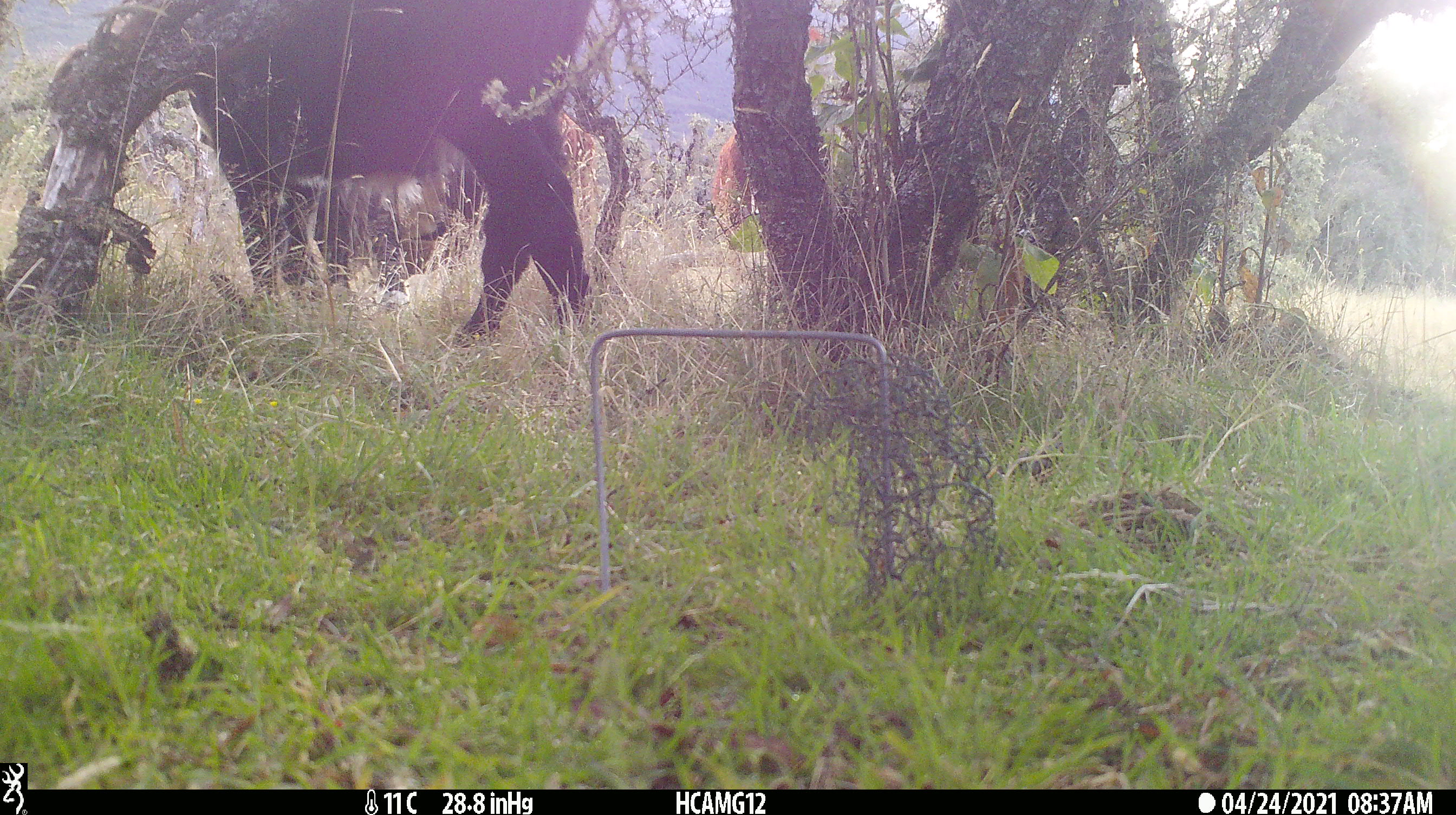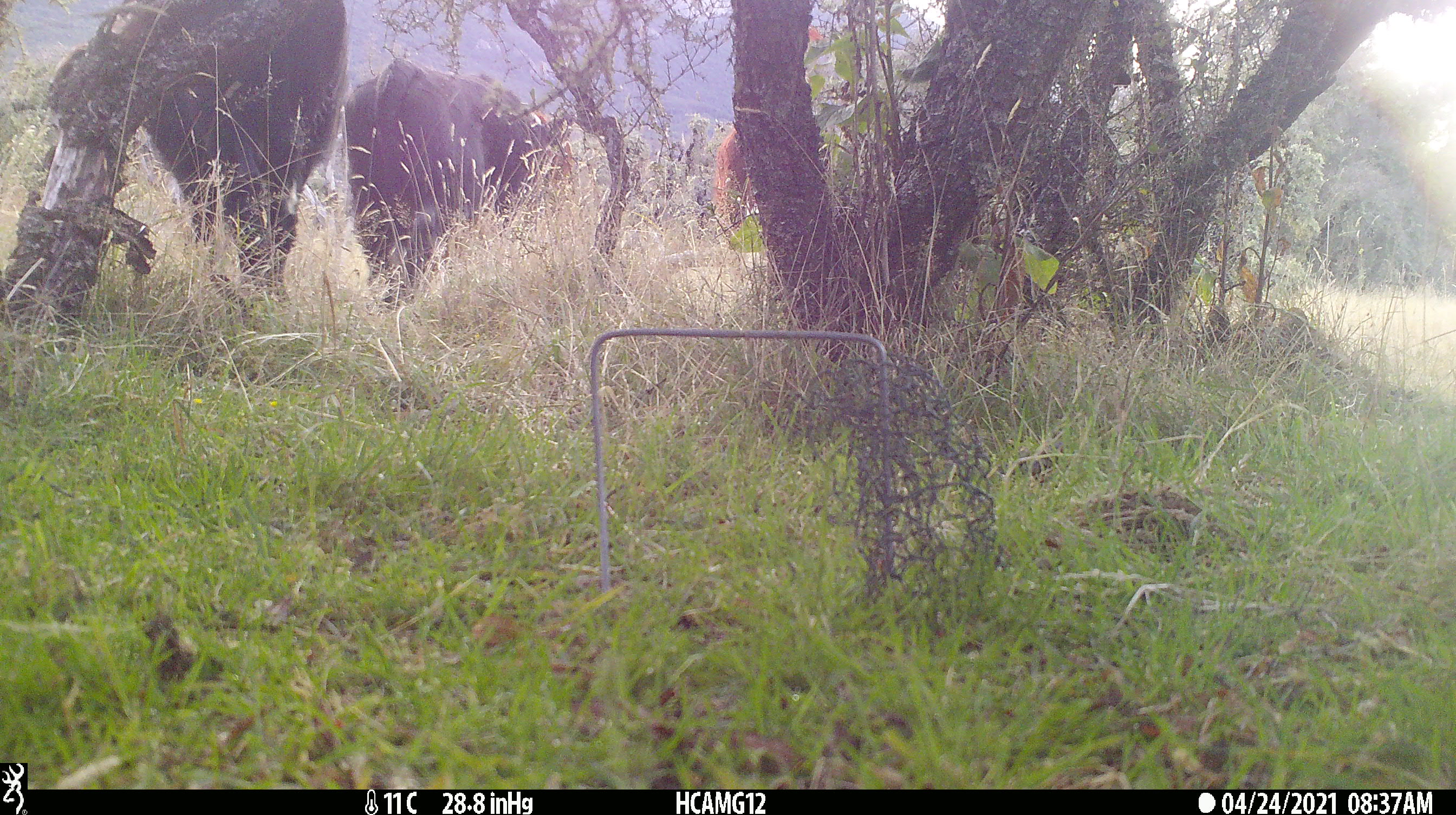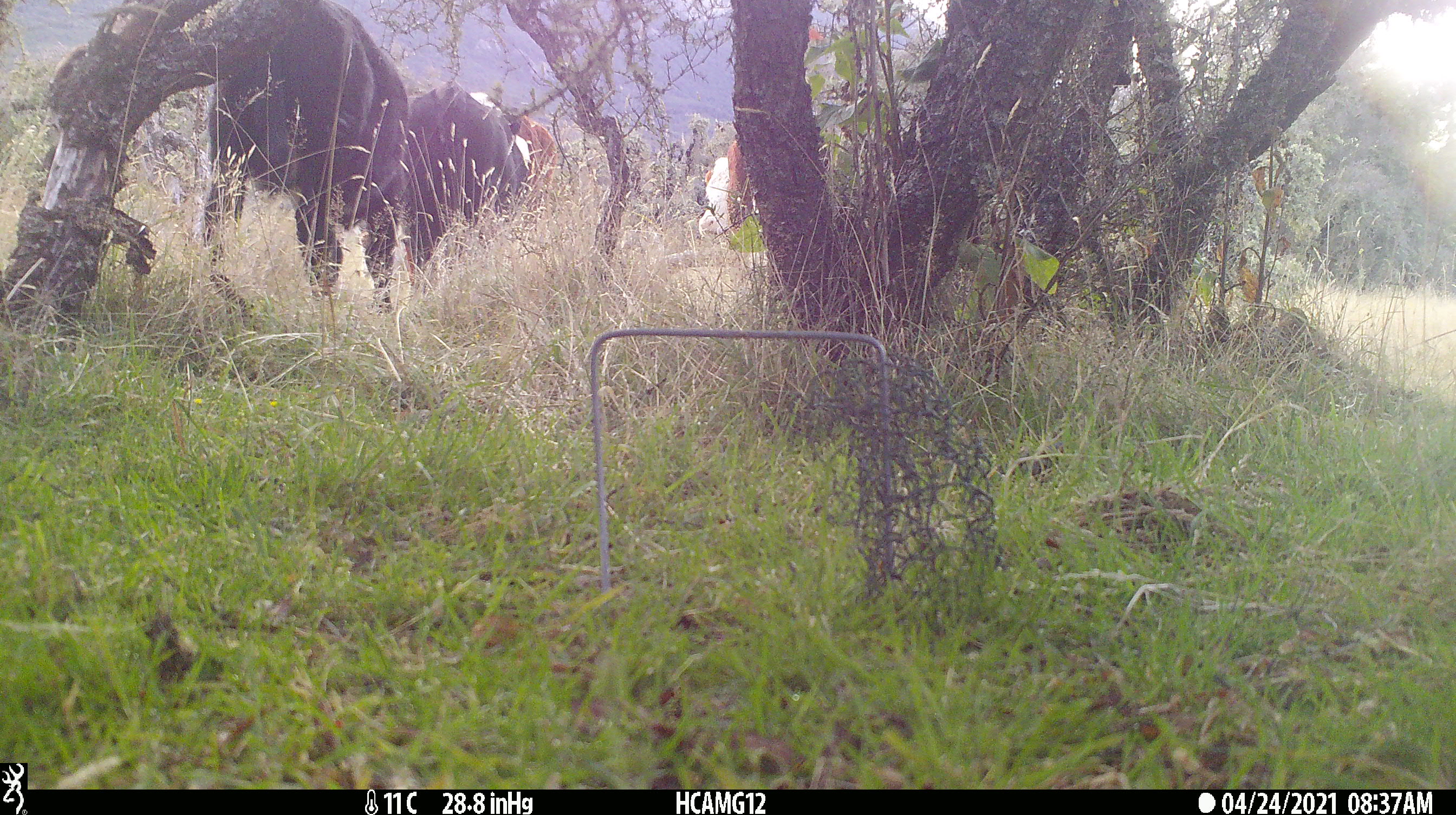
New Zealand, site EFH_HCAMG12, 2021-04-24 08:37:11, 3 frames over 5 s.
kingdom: Animalia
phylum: Chordata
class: Mammalia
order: Artiodactyla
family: Bovidae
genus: Bos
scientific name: Bos taurus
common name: domestic cow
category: cow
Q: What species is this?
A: Cow (domestic cow) (Bos taurus).